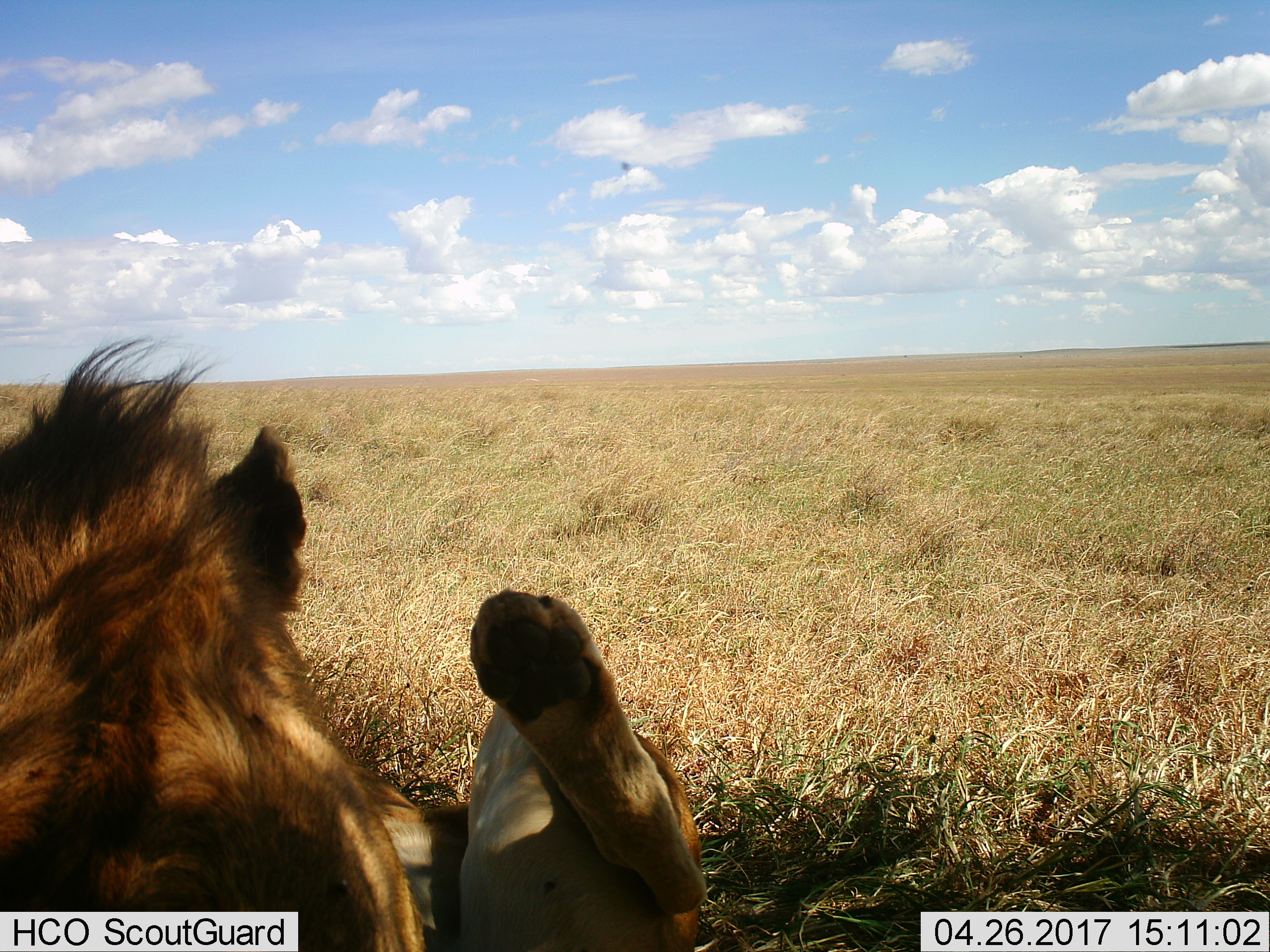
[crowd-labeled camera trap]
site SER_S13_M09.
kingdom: Animalia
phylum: Chordata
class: Mammalia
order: Carnivora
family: Felidae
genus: Panthera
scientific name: Panthera leo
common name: lion male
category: lionmale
Lionmale (lion male) (Panthera leo), count 1. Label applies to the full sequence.